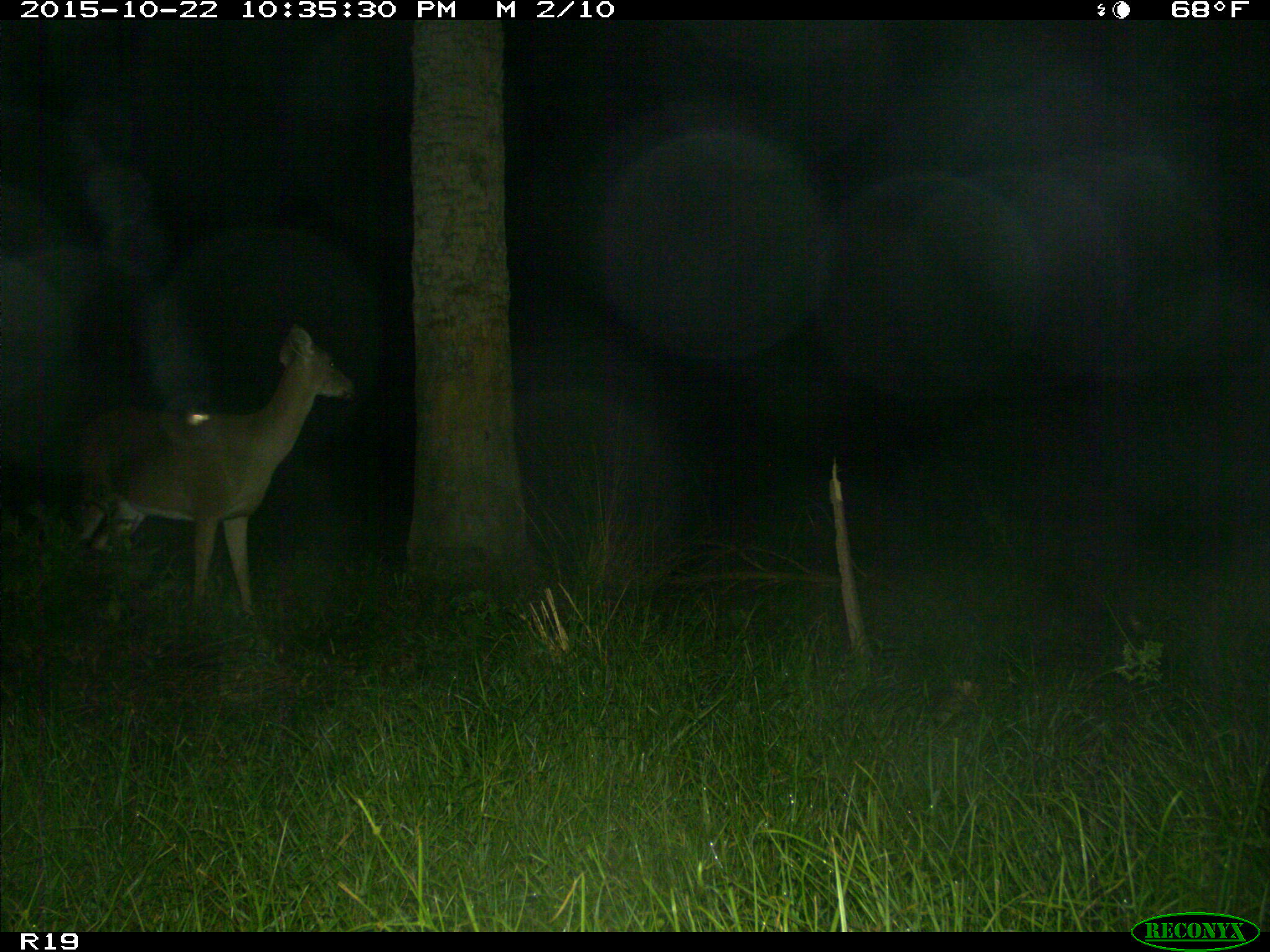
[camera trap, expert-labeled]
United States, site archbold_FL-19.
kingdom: Animalia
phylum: Chordata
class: Mammalia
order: Artiodactyla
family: Cervidae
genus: Odocoileus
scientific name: Odocoileus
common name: deer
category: unidentified deer